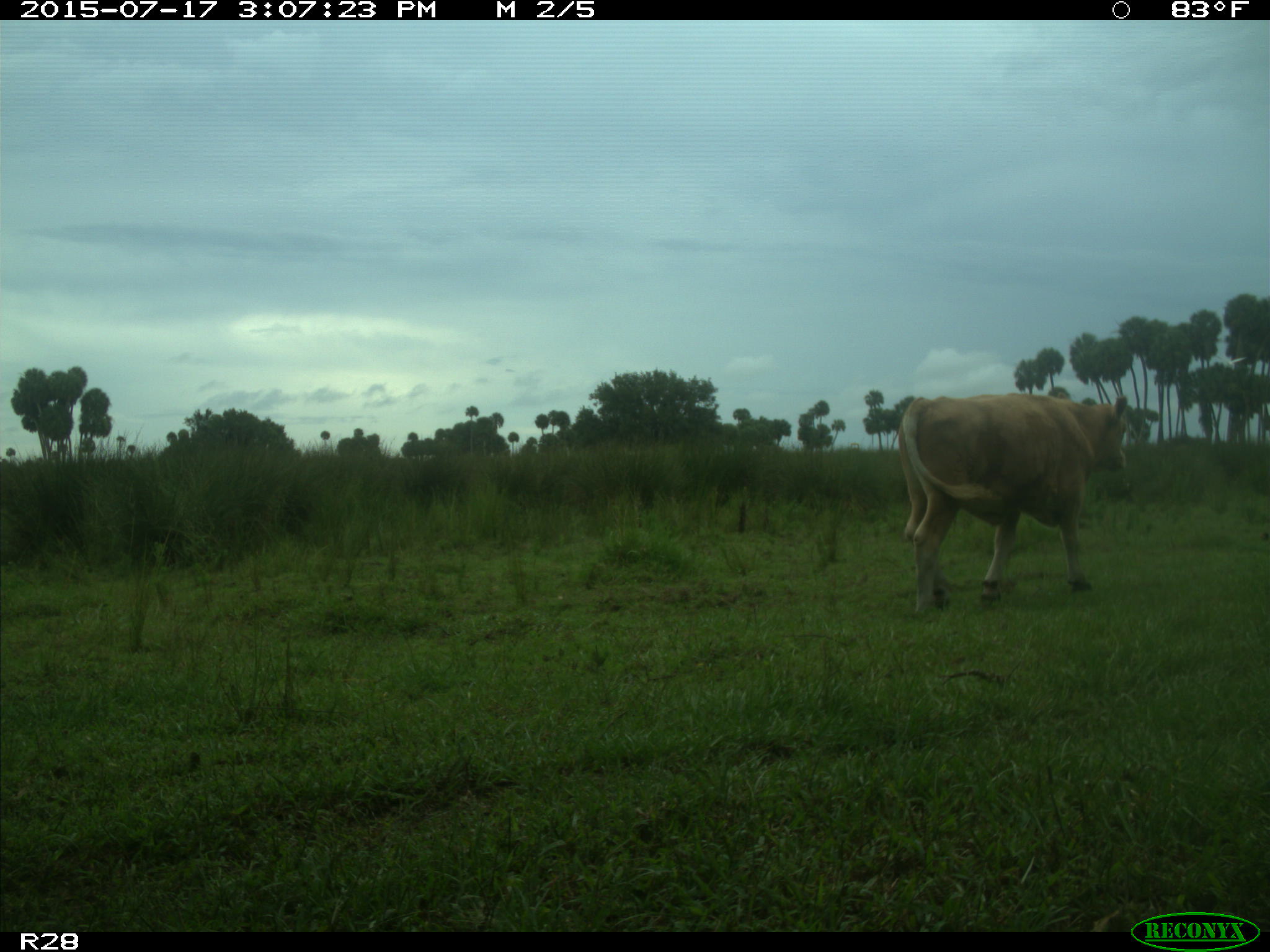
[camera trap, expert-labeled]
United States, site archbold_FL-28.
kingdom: Animalia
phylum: Chordata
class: Mammalia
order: Artiodactyla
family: Bovidae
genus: Bos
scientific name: Bos taurus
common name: domestic cow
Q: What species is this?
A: Bos taurus (domestic cow).